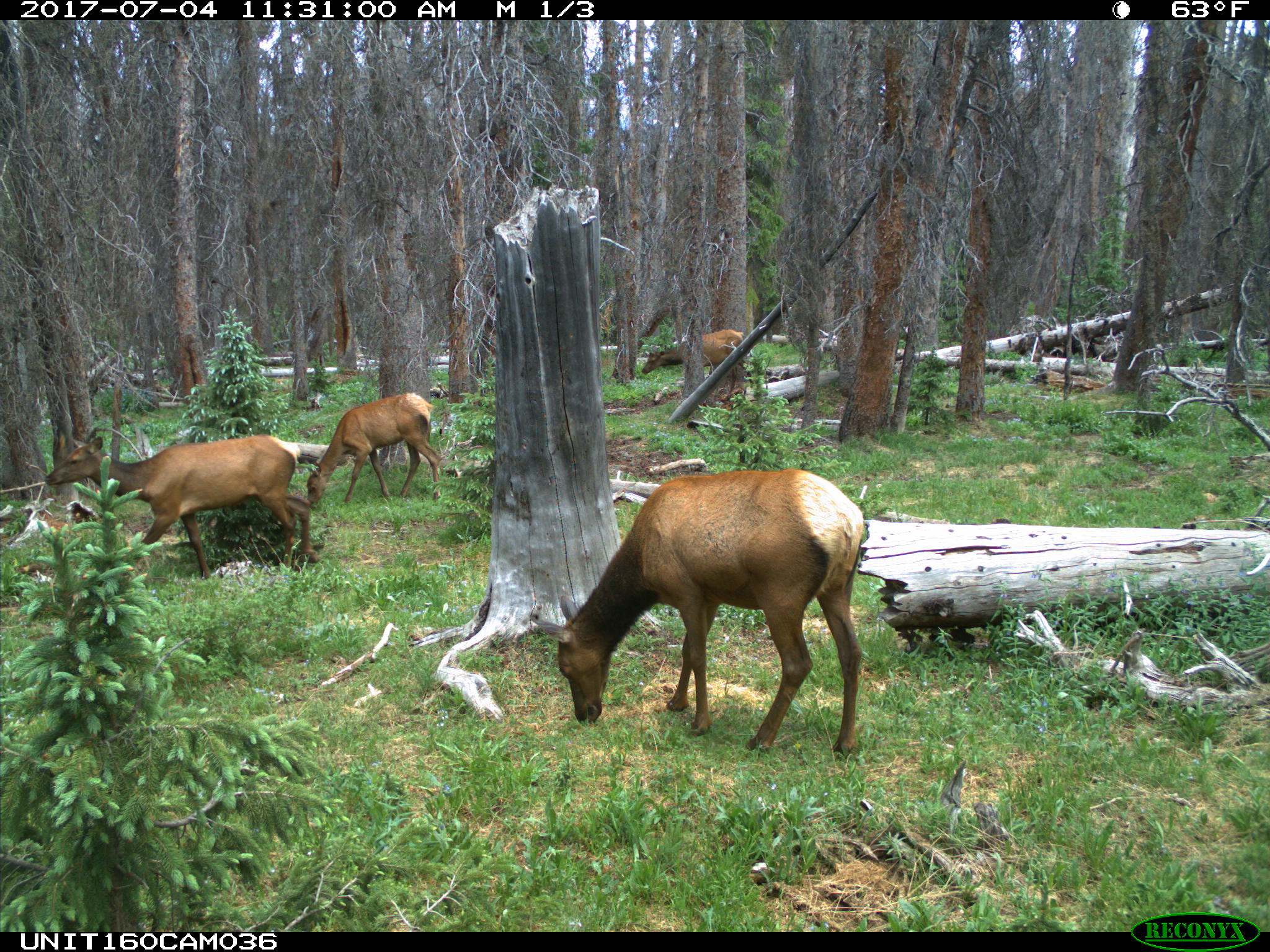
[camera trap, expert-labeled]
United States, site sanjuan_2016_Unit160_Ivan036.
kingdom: Animalia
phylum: Chordata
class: Mammalia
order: Artiodactyla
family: Cervidae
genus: Cervus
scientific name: Cervus elaphus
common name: red deer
Cervus elaphus (red deer).